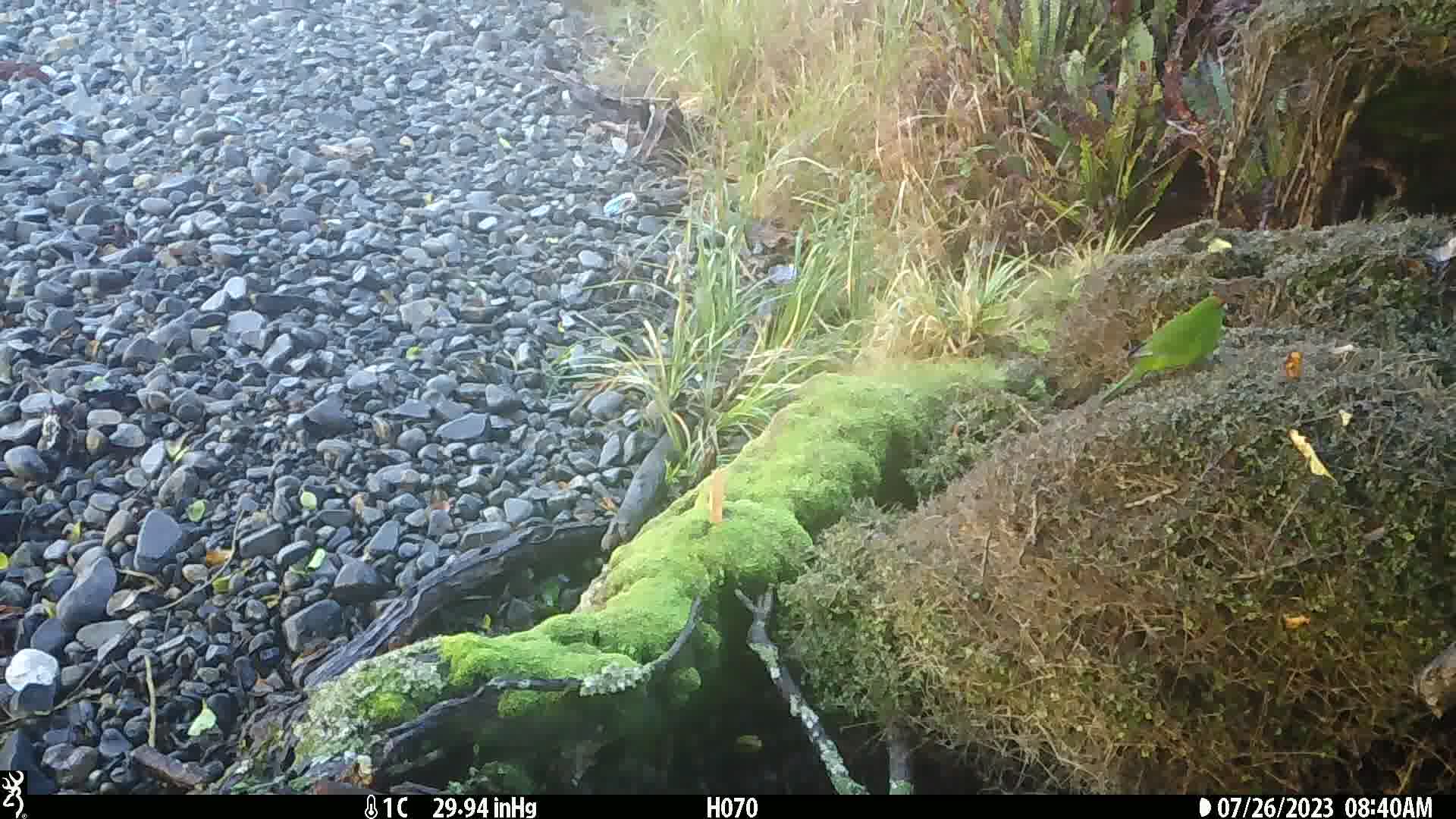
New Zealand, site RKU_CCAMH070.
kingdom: Animalia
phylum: Chordata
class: Aves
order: Psittaciformes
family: Psittaculidae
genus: Cyanoramphus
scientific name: Cyanoramphus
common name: parakeet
Parakeet (Cyanoramphus).